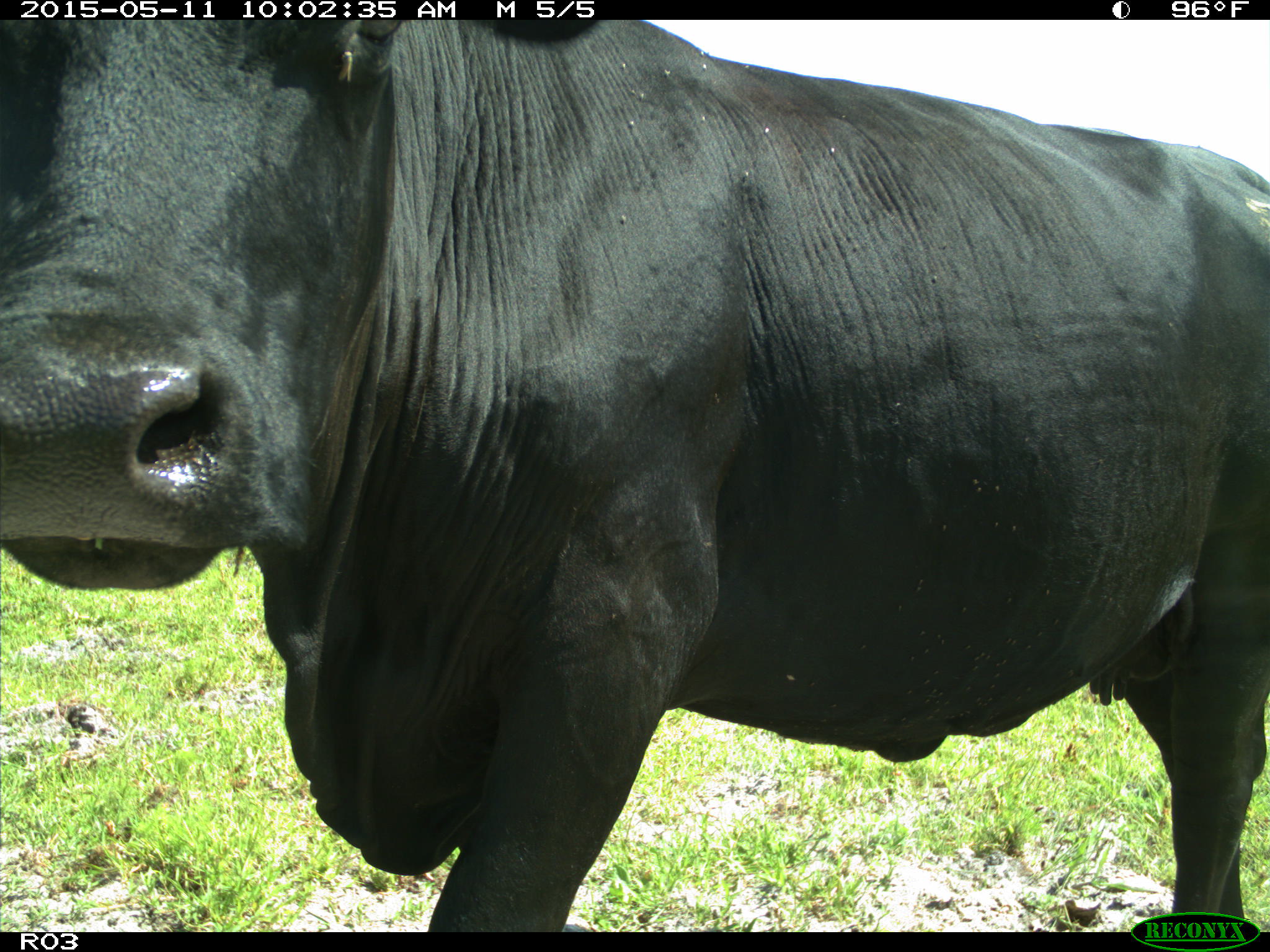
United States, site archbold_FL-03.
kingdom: Animalia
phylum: Chordata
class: Mammalia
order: Artiodactyla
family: Bovidae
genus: Bos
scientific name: Bos taurus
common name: domestic cow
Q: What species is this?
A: Bos taurus (domestic cow).